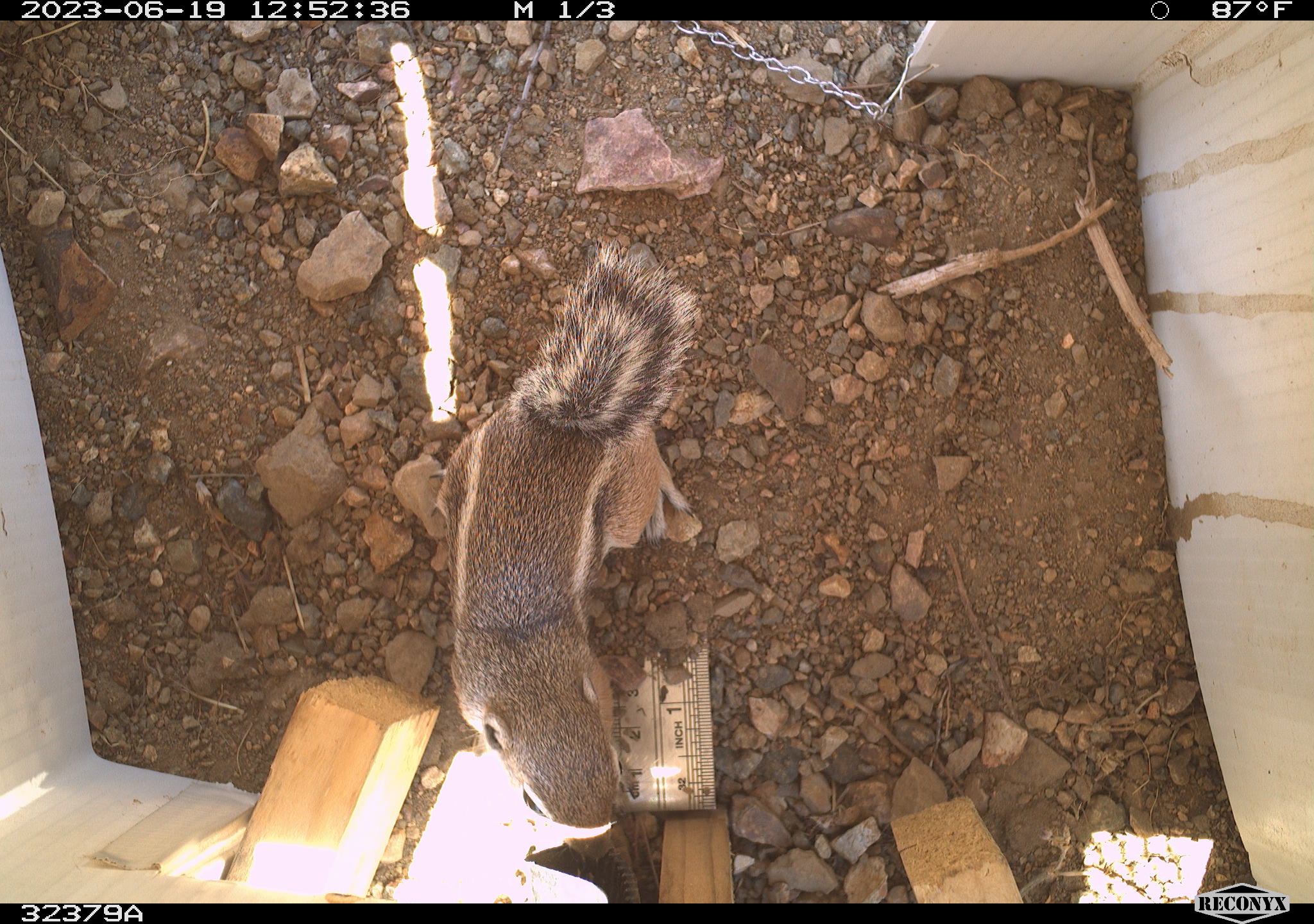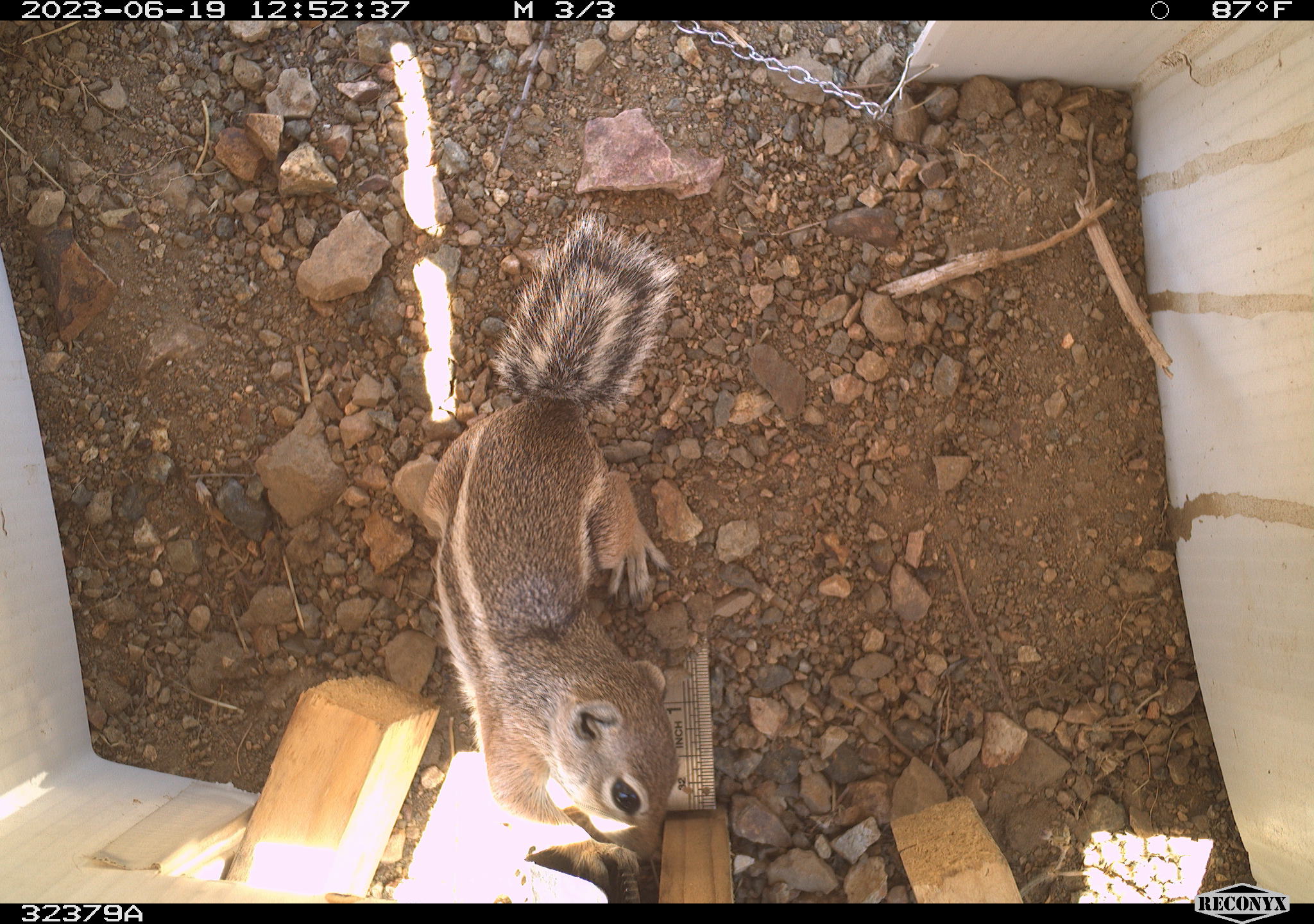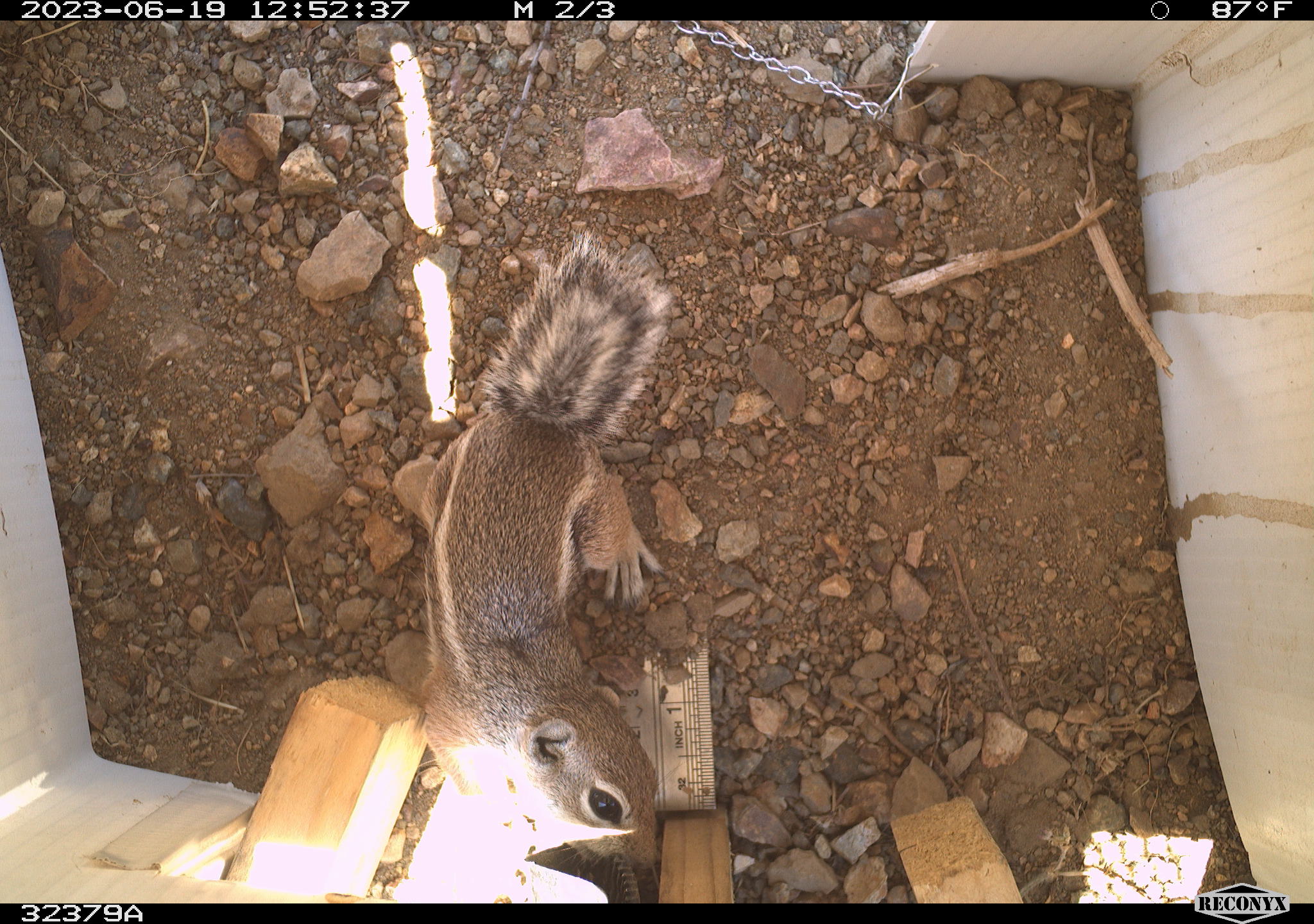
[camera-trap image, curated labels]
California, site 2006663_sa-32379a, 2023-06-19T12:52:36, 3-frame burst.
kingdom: Animalia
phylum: Chordata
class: Mammalia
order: Rodentia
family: Sciuridae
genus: Ammospermophilus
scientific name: Ammospermophilus leucurus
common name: white-tailed antelope squirrel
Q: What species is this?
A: White-tailed antelope squirrel (Ammospermophilus leucurus).